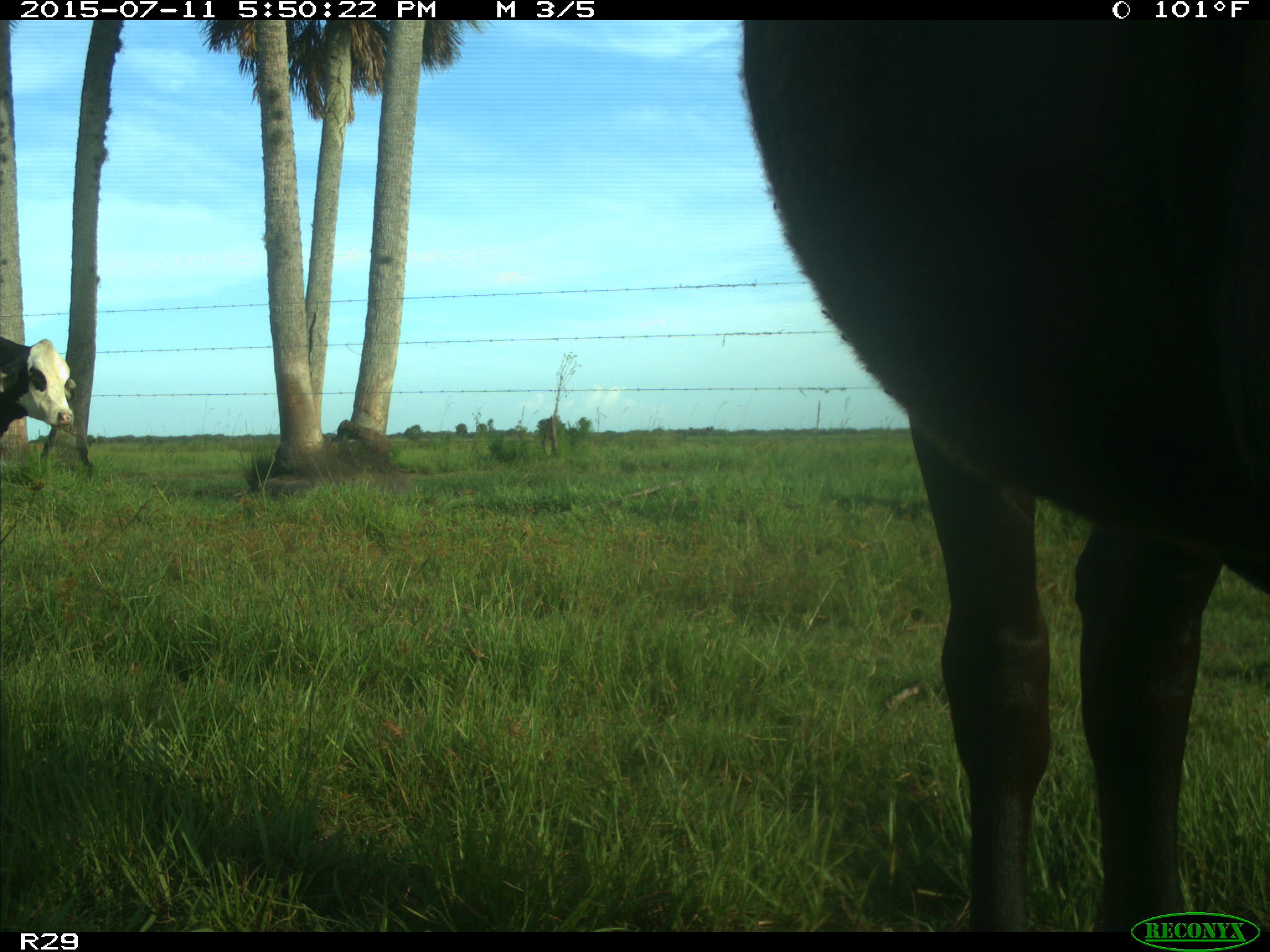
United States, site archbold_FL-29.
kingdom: Animalia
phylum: Chordata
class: Mammalia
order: Artiodactyla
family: Bovidae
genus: Bos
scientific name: Bos taurus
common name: domestic cow